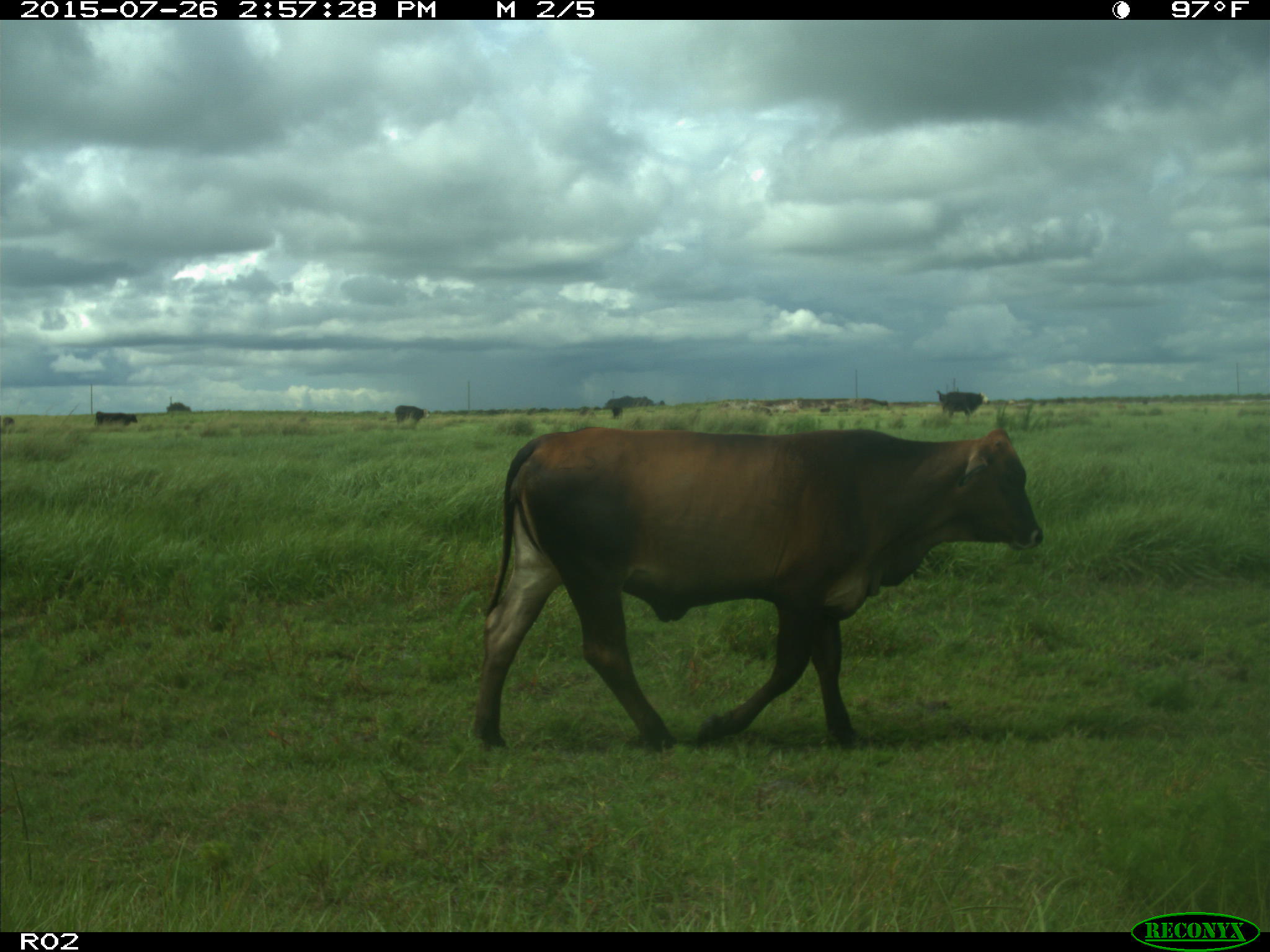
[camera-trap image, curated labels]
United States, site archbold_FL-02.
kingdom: Animalia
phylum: Chordata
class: Mammalia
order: Artiodactyla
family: Bovidae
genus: Bos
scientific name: Bos taurus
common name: domestic cow